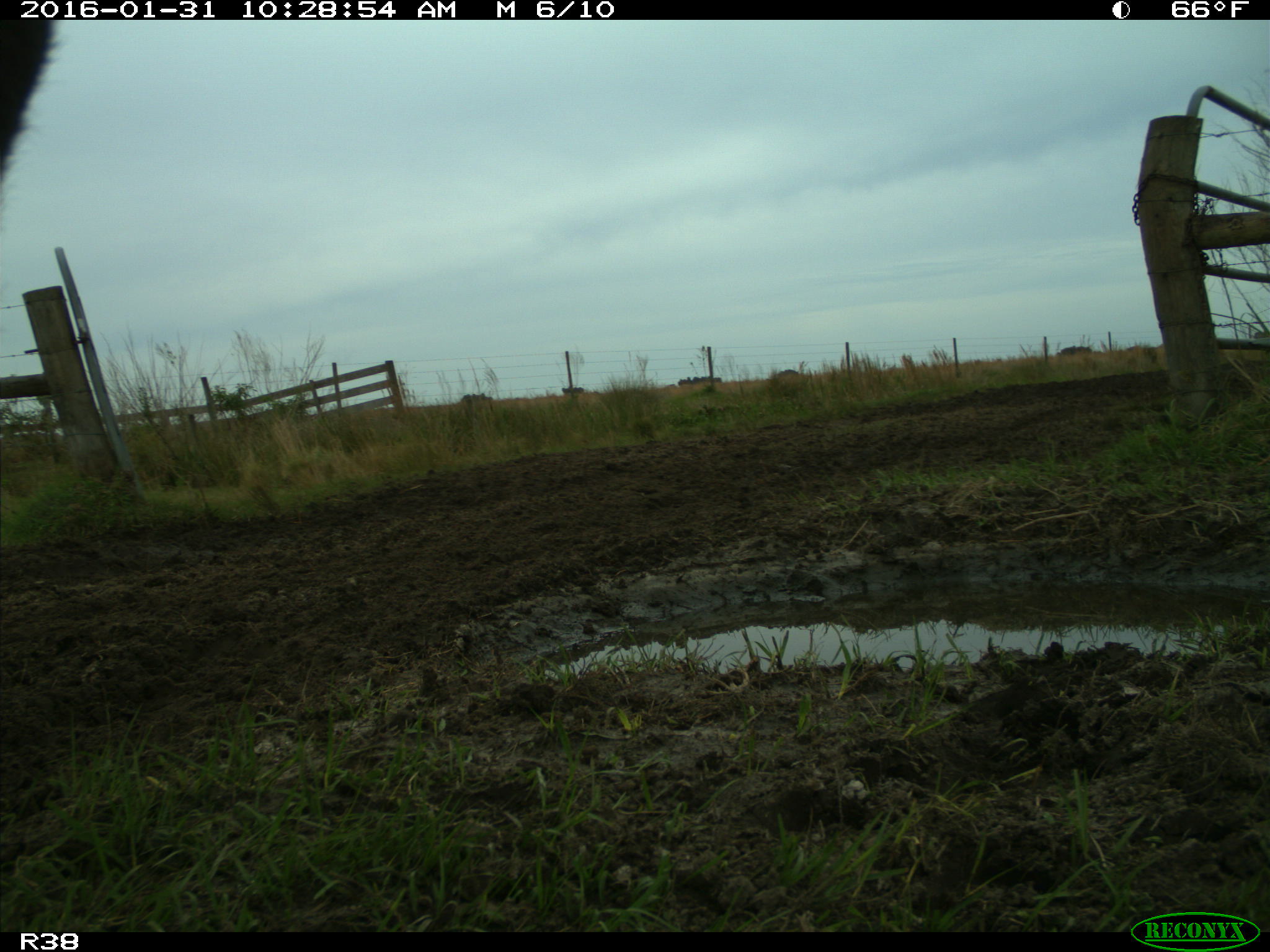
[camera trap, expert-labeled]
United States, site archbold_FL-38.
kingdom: Animalia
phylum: Chordata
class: Mammalia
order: Artiodactyla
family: Bovidae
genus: Bos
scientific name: Bos taurus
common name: domestic cow